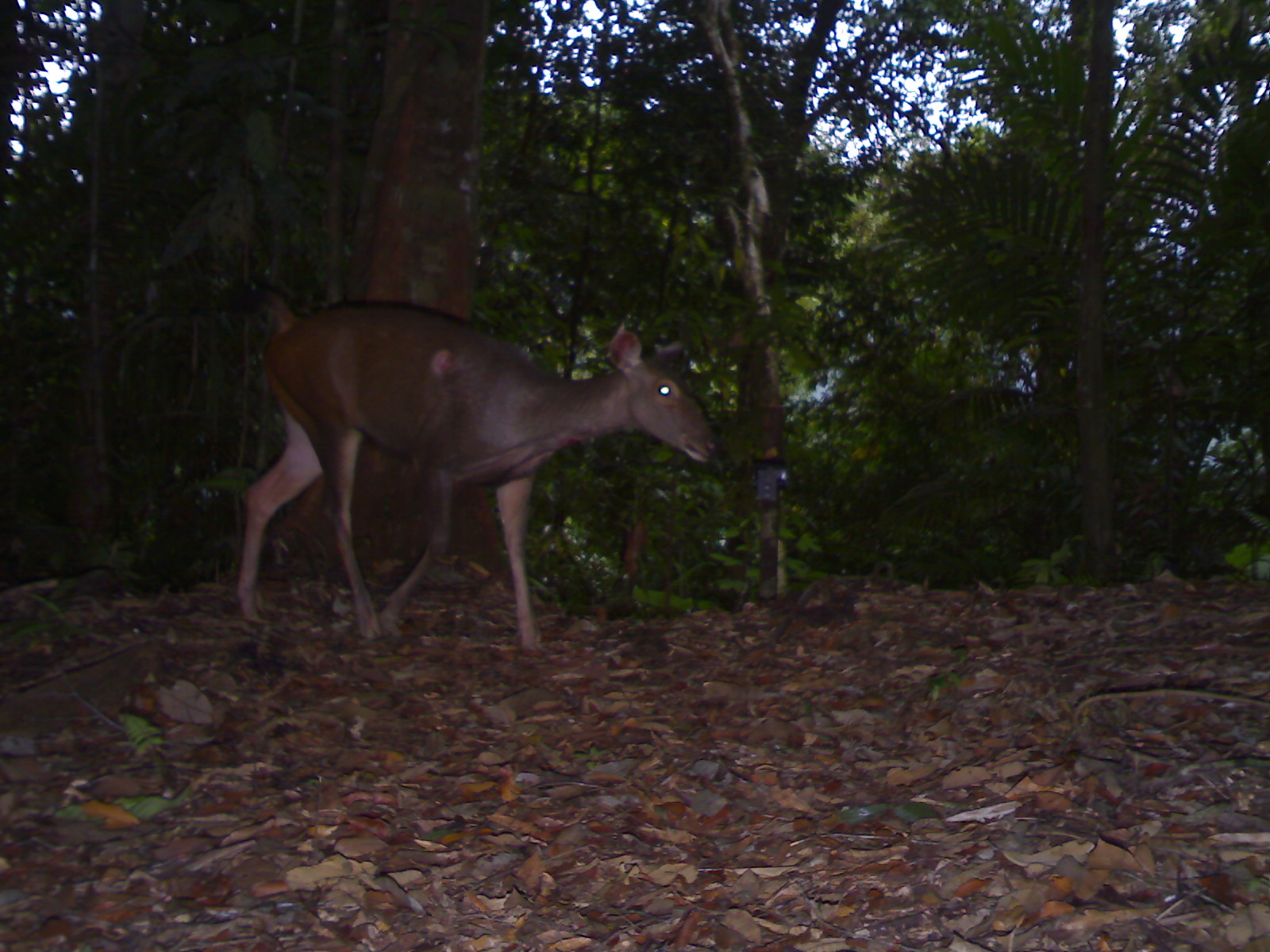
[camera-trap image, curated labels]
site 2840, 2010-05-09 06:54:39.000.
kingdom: Animalia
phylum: Chordata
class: Mammalia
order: Artiodactyla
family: Cervidae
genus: Rusa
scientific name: Rusa unicolor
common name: sambar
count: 1